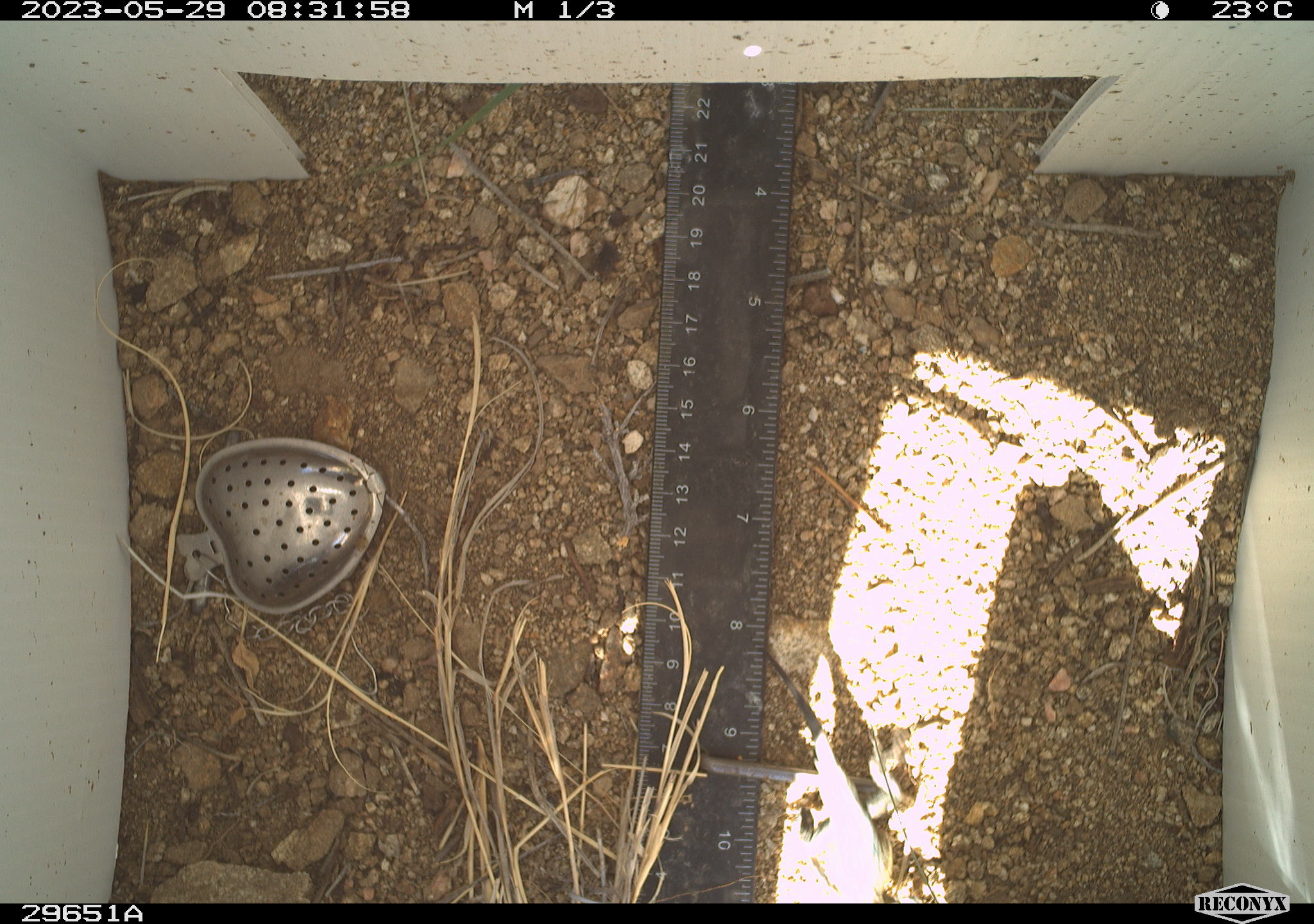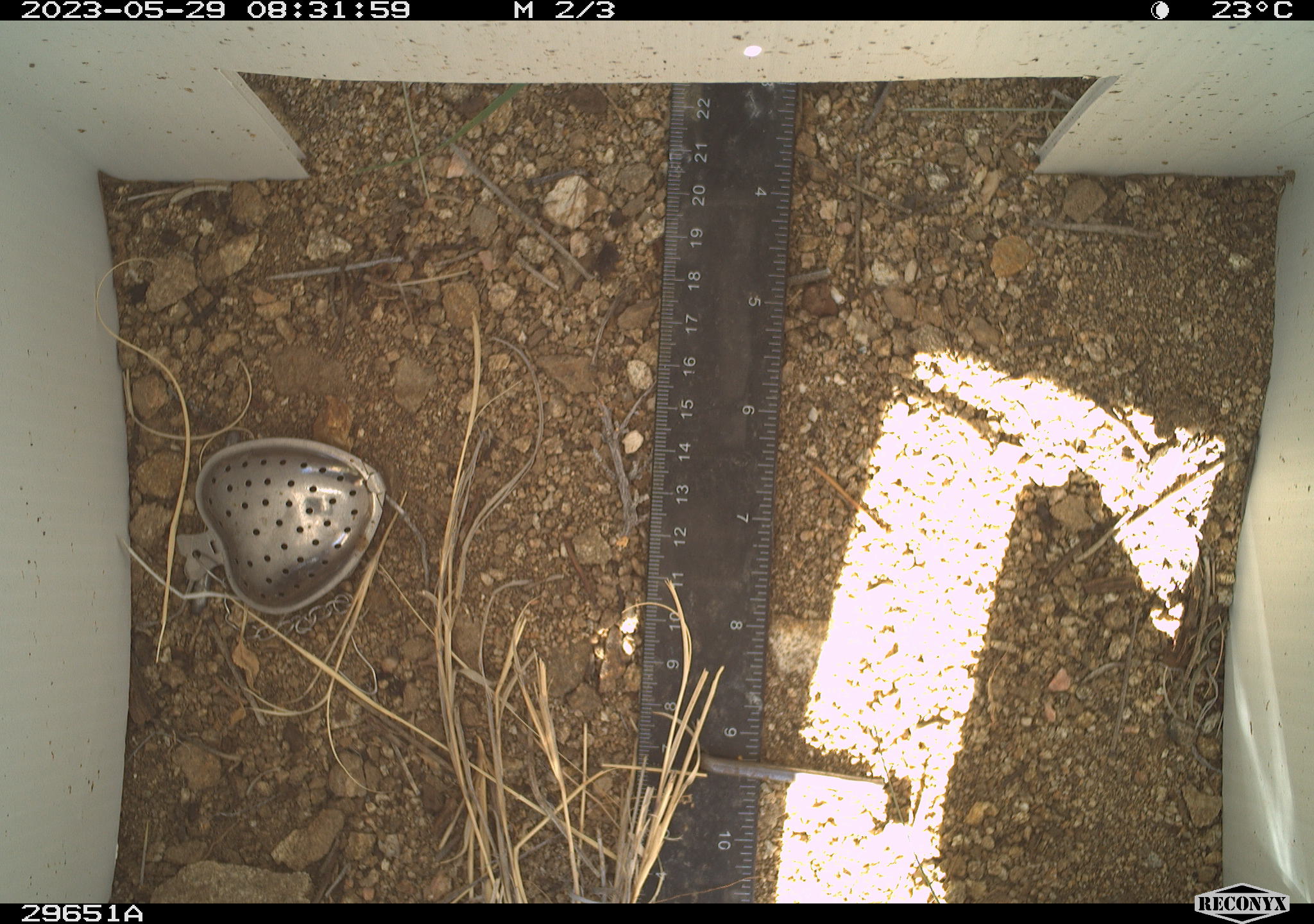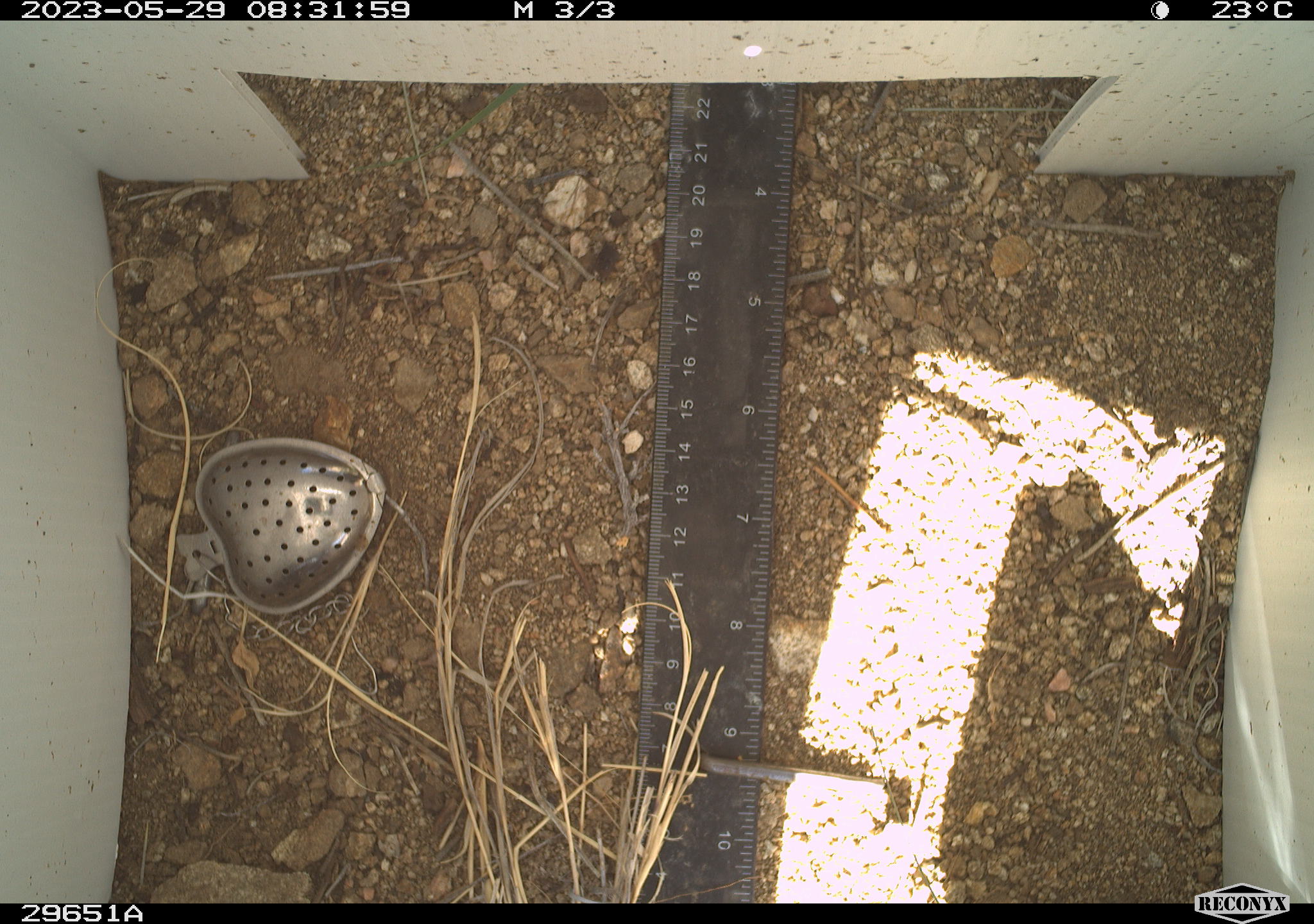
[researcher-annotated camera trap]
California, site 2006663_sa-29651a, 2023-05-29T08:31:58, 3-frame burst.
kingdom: Animalia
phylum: Chordata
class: Reptilia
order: Squamata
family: Phrynosomatidae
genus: Sceloporus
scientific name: Sceloporus graciosus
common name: common sagebrush lizard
Common sagebrush lizard (Sceloporus graciosus).